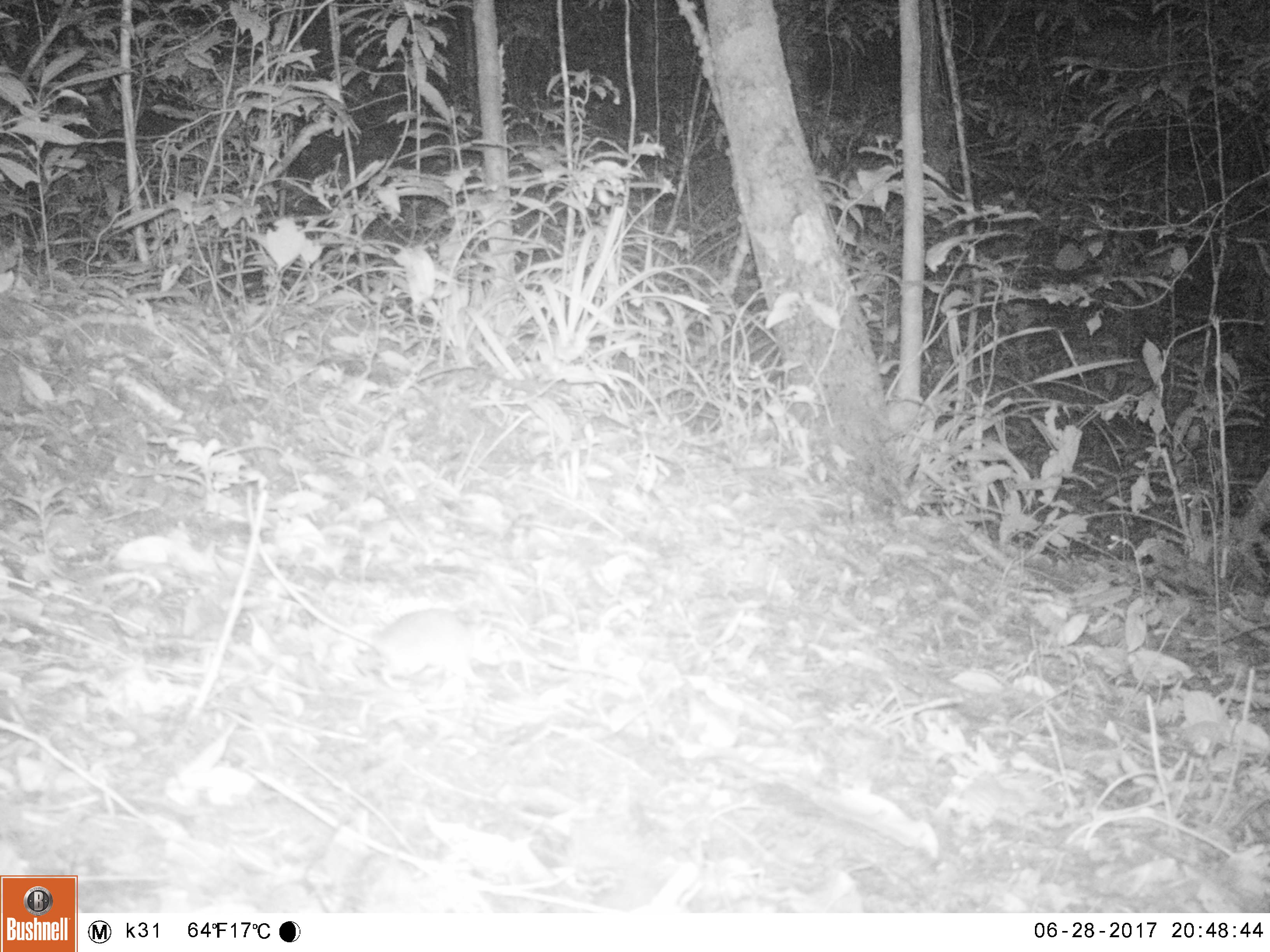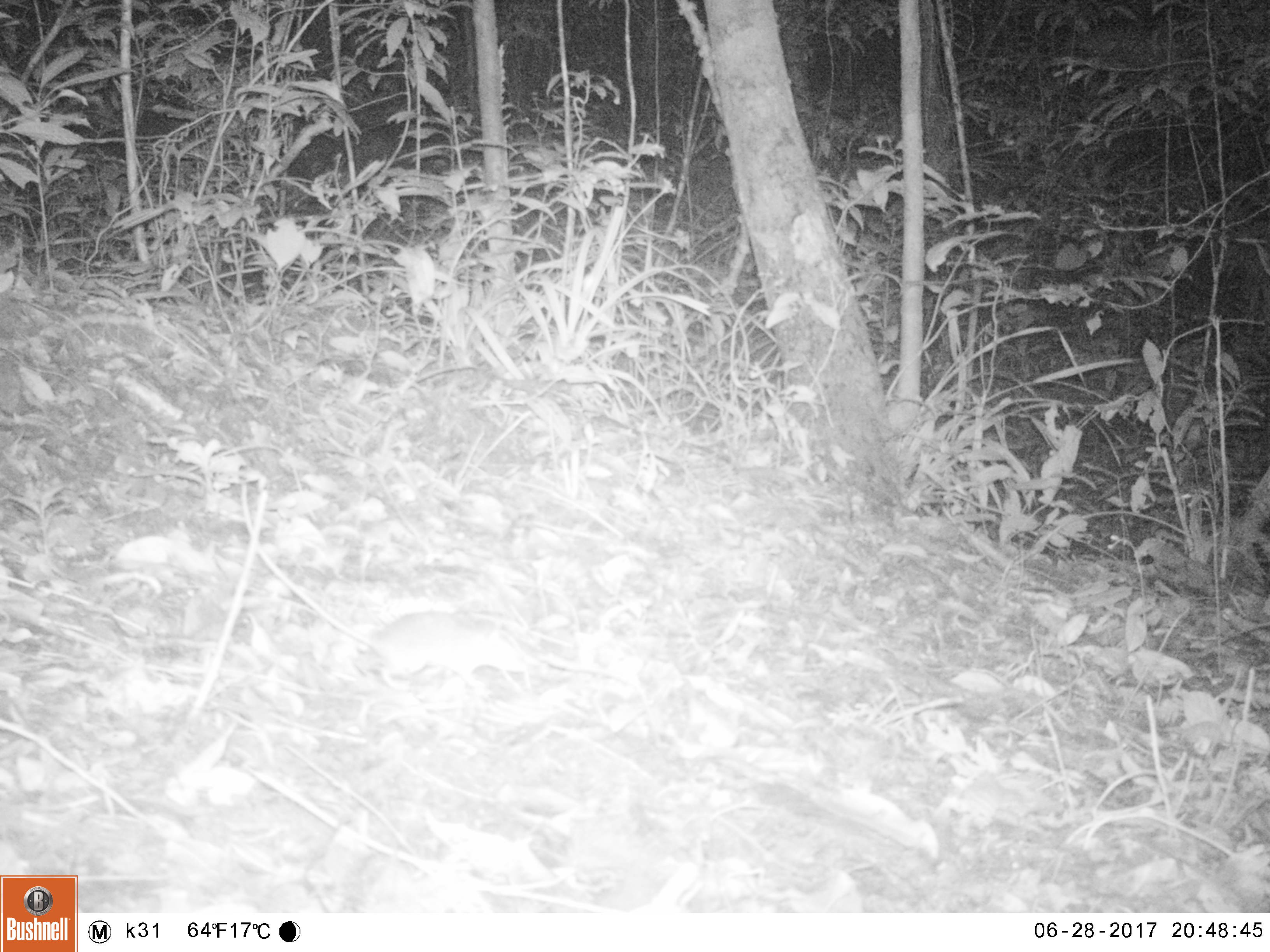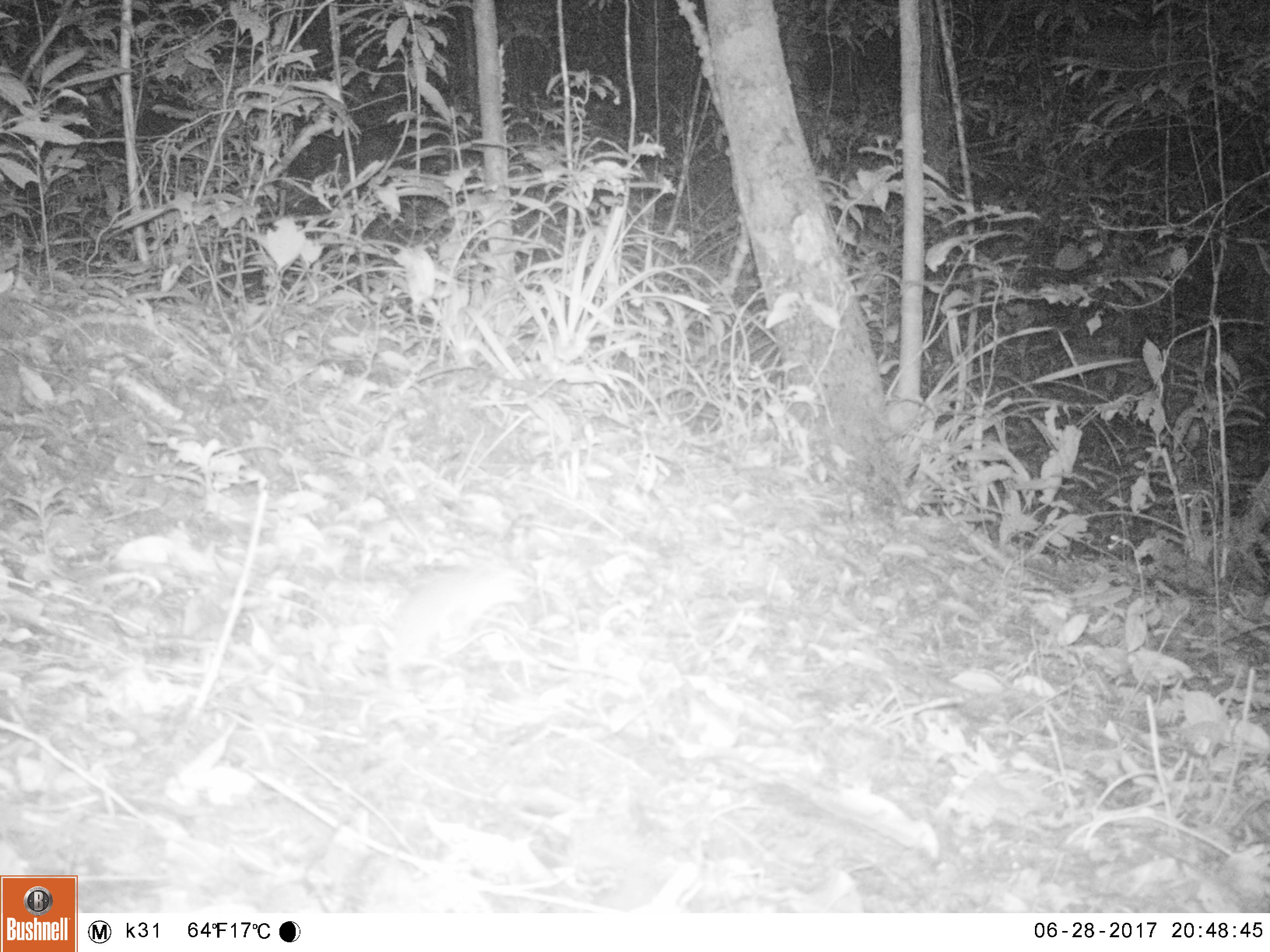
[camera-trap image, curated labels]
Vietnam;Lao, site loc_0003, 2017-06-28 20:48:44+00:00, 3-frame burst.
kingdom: Animalia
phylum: Chordata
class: Mammalia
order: Rodentia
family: Muridae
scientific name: Muridae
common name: old-world mice and rats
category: unidentified murid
Unidentified murid (old-world mice and rats) (Muridae). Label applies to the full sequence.